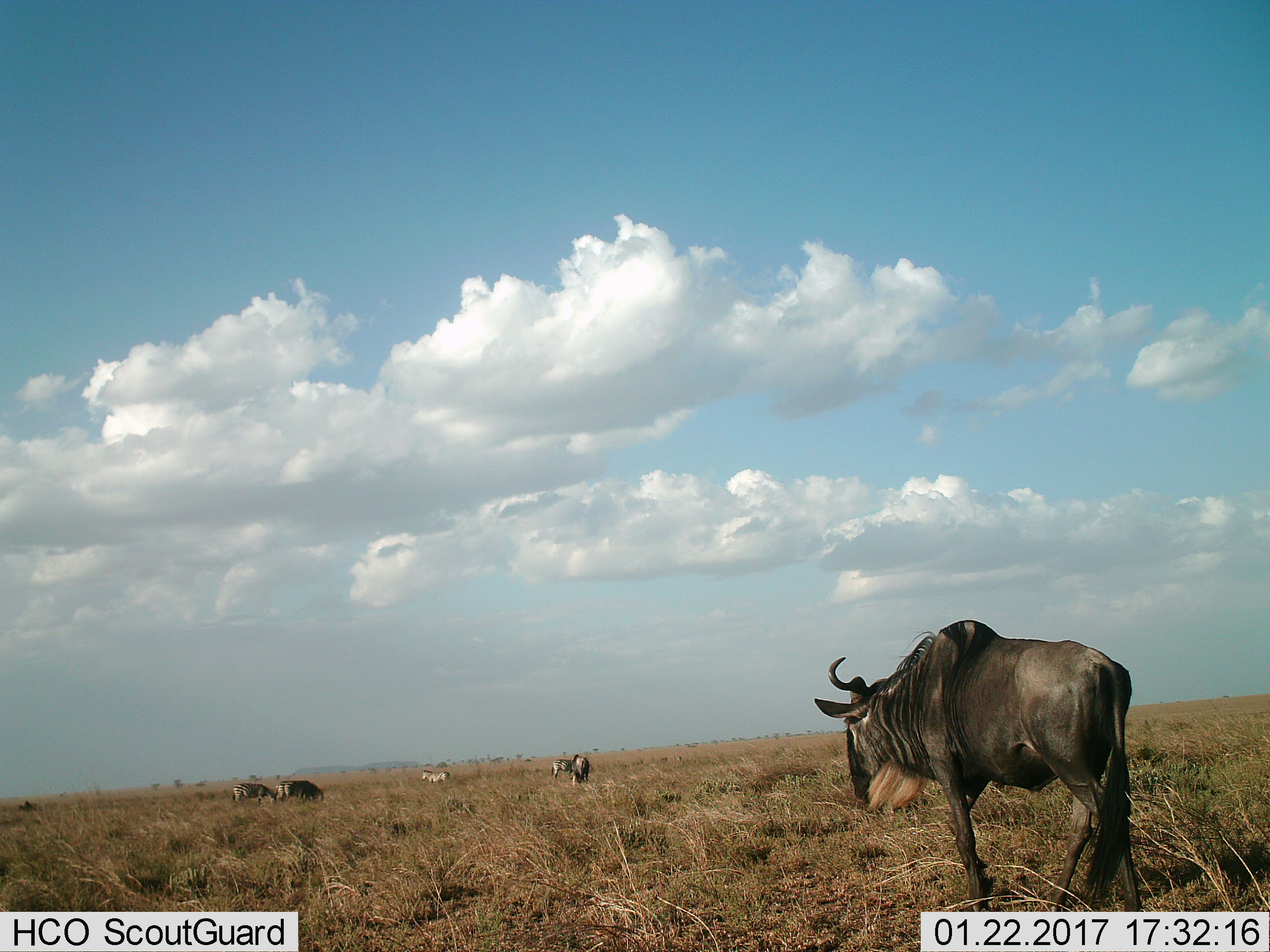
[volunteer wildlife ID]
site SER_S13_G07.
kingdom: Animalia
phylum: Chordata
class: Mammalia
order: Artiodactyla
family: Bovidae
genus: Connochaetes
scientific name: Connochaetes taurinus taurinus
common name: blue wildebeest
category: wildebeestblue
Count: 2.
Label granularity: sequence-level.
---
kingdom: Animalia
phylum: Chordata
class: Mammalia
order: Perissodactyla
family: Equidae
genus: Equus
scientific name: Equus quagga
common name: plains zebra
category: zebraplains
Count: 5.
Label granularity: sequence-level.